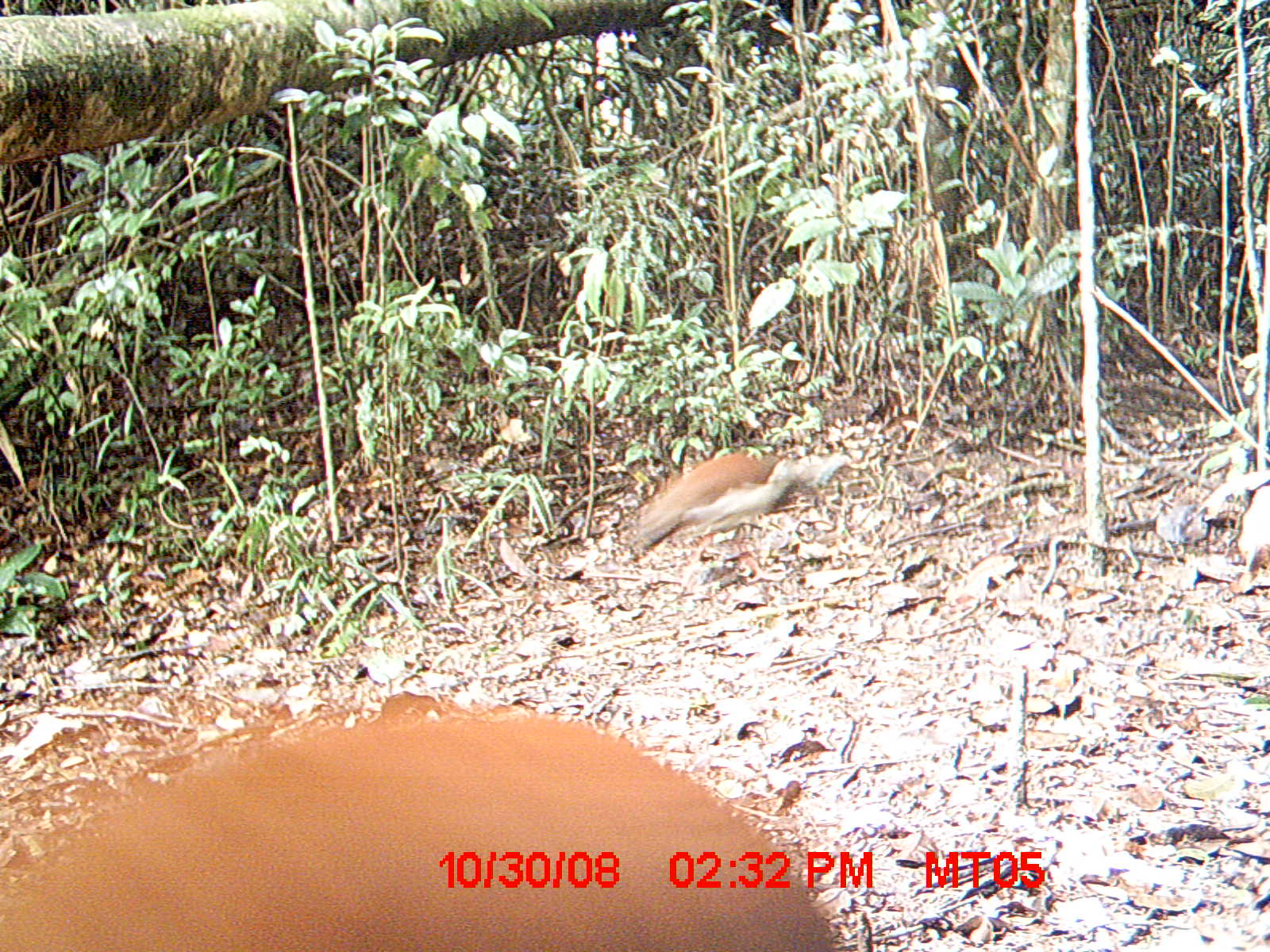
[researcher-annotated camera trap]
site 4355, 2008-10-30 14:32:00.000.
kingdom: Animalia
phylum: Chordata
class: Aves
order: Cuculiformes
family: Cuculidae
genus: Coua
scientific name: Coua serriana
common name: red-breasted coua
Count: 2.